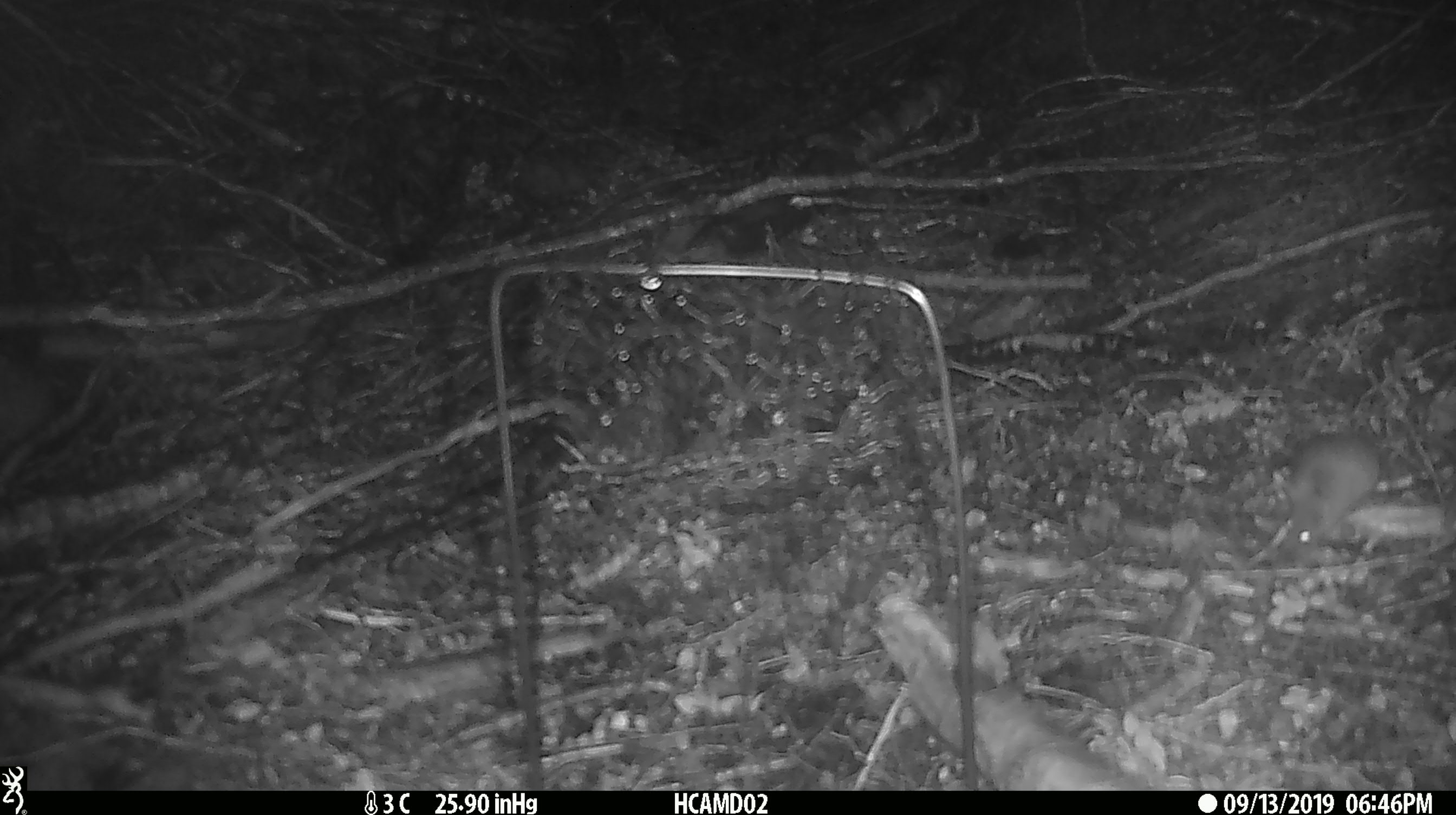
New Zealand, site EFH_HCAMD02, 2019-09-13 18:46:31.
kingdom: Animalia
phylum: Chordata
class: Mammalia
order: Rodentia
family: Muridae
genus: Mus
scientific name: Mus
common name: mouse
Mouse (Mus).